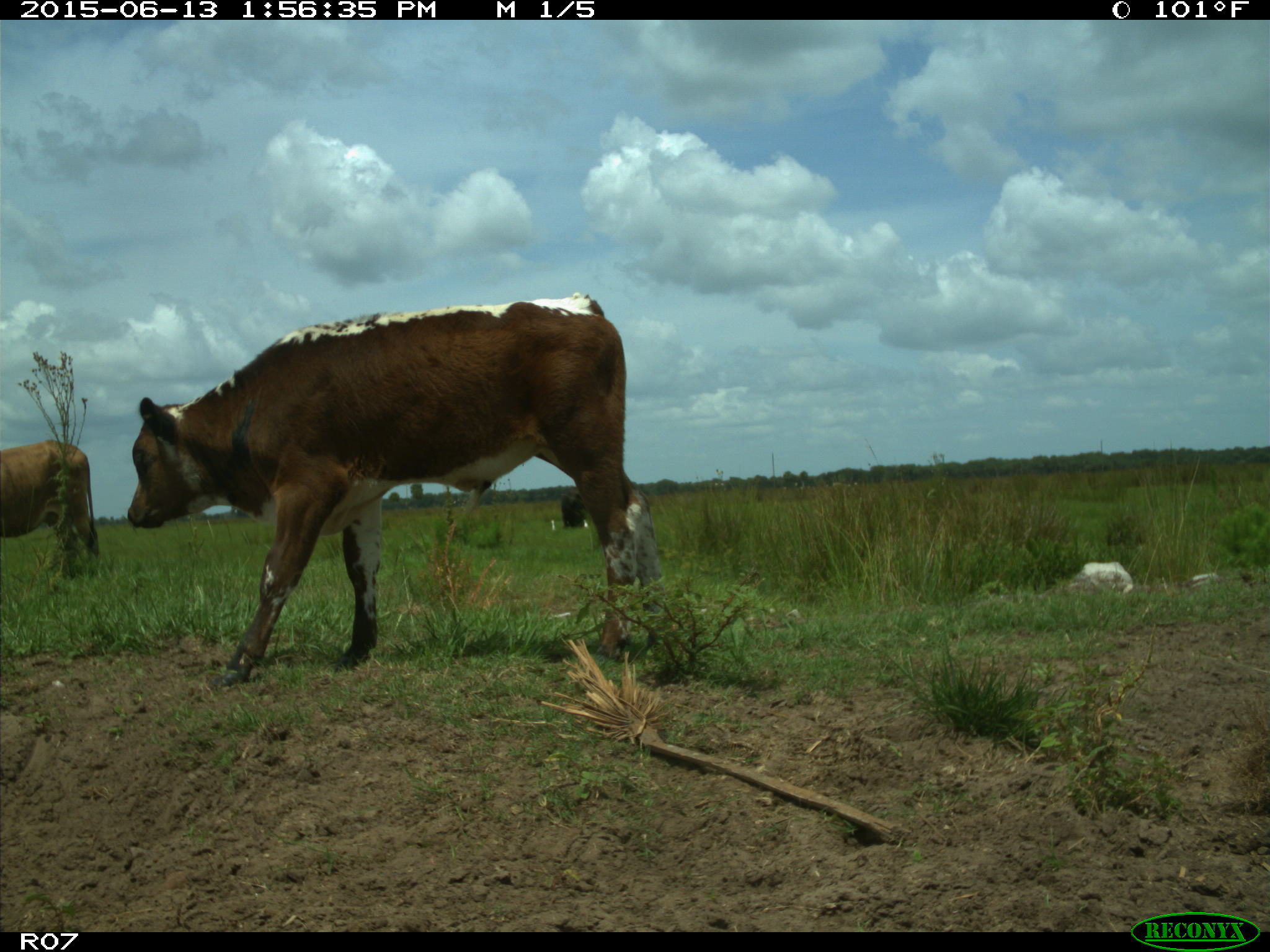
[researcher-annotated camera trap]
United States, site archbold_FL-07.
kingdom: Animalia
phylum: Chordata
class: Mammalia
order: Artiodactyla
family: Bovidae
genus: Bos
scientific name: Bos taurus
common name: domestic cow